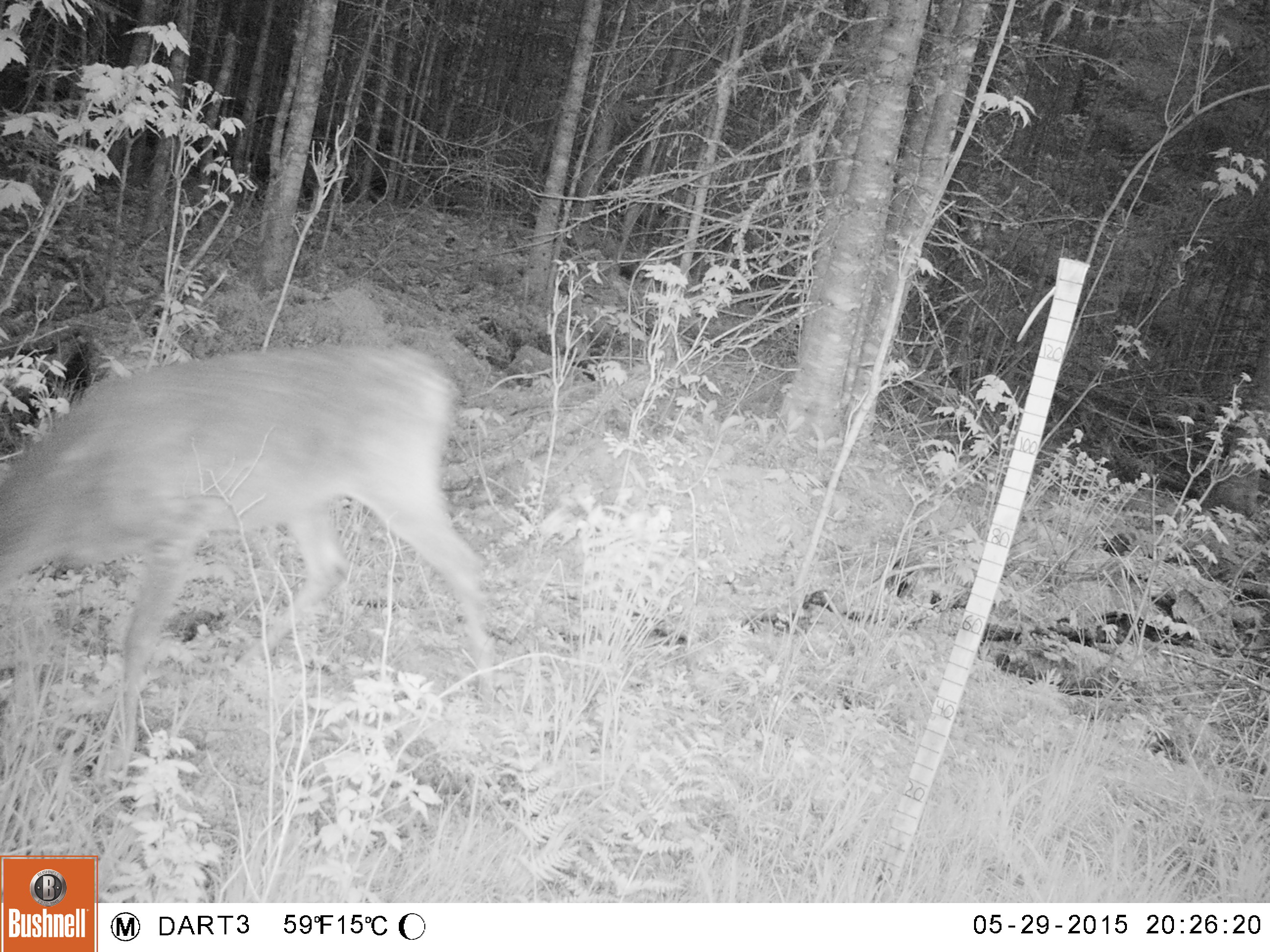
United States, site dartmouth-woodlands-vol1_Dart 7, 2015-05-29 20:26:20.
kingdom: Animalia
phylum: Chordata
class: Mammalia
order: Artiodactyla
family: Cervidae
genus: Odocoileus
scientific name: Odocoileus virginianus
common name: white-tailed deer